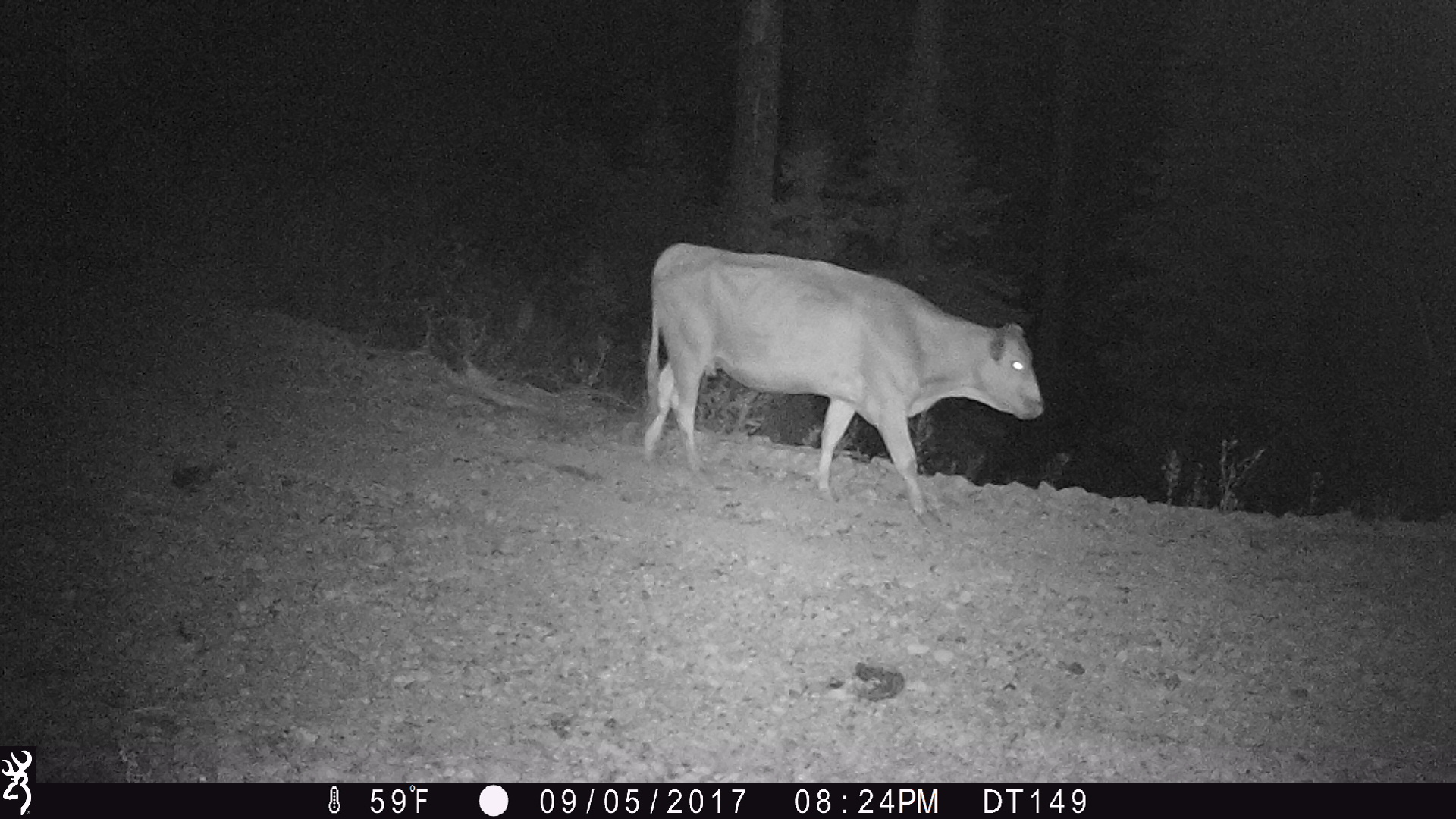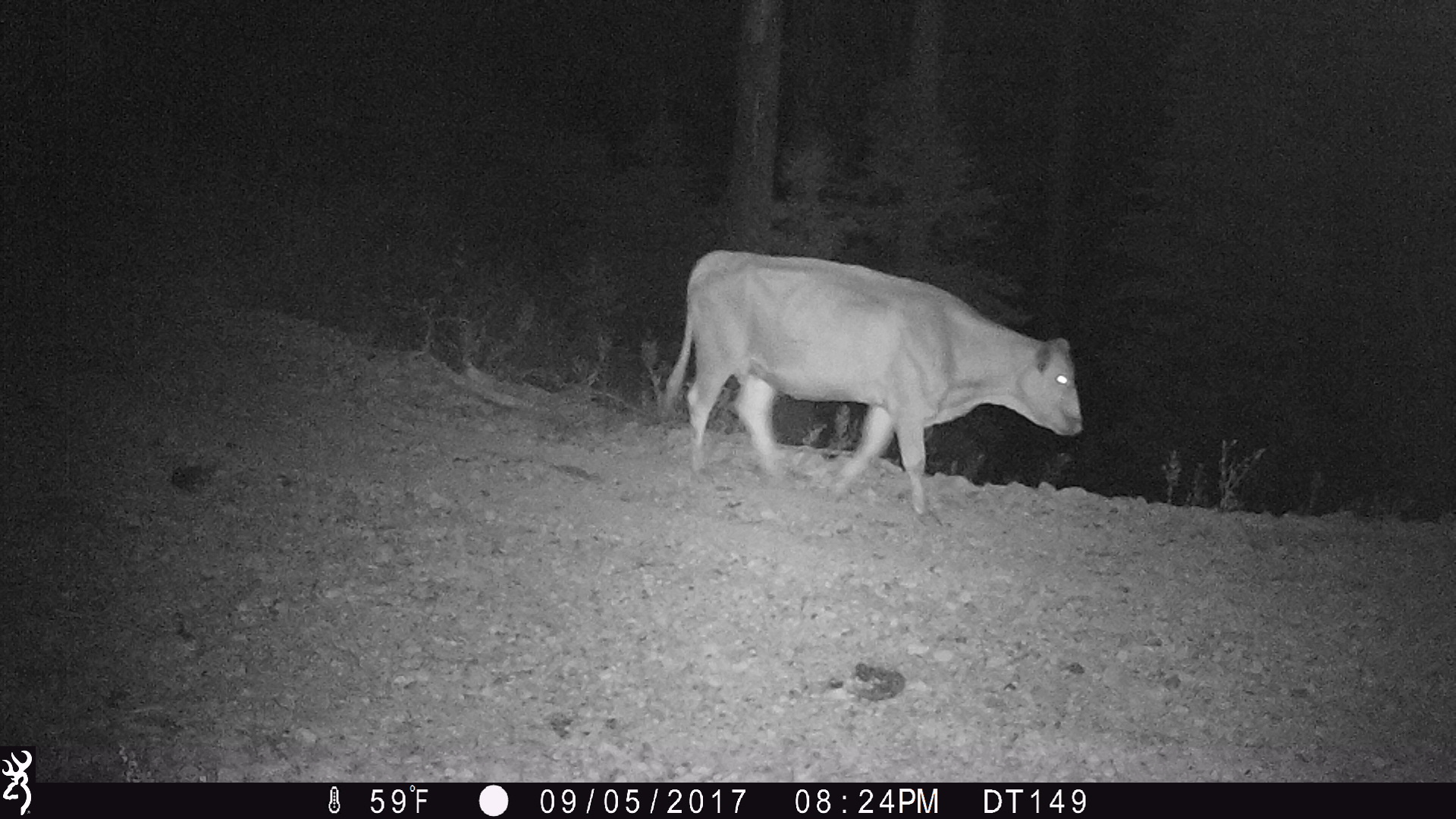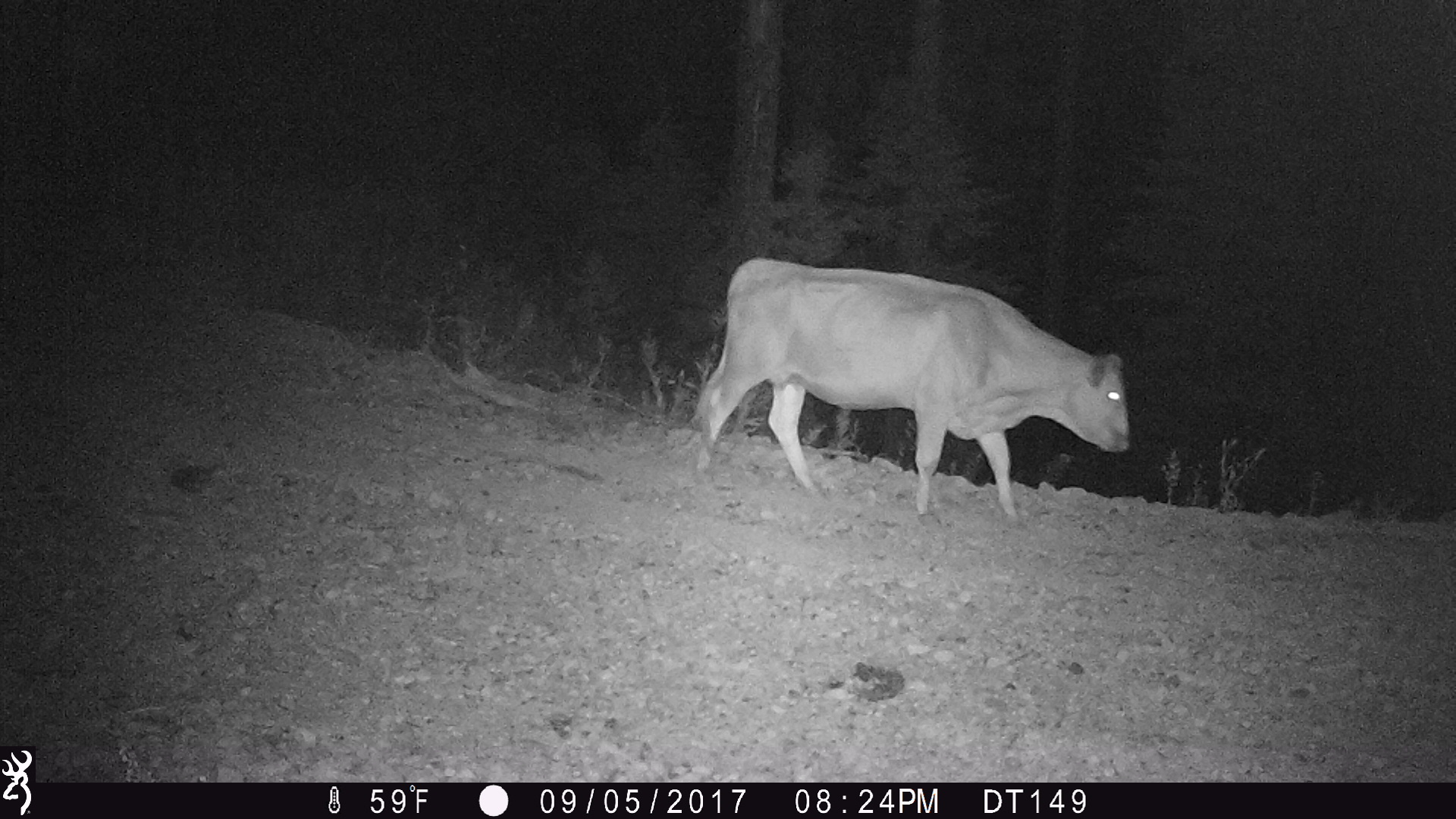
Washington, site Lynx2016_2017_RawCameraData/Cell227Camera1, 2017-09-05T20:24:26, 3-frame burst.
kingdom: Animalia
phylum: Chordata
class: Mammalia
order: Artiodactyla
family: Bovidae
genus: Bos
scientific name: Bos taurus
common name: domestic cattle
Domestic cattle (Bos taurus). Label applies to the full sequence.